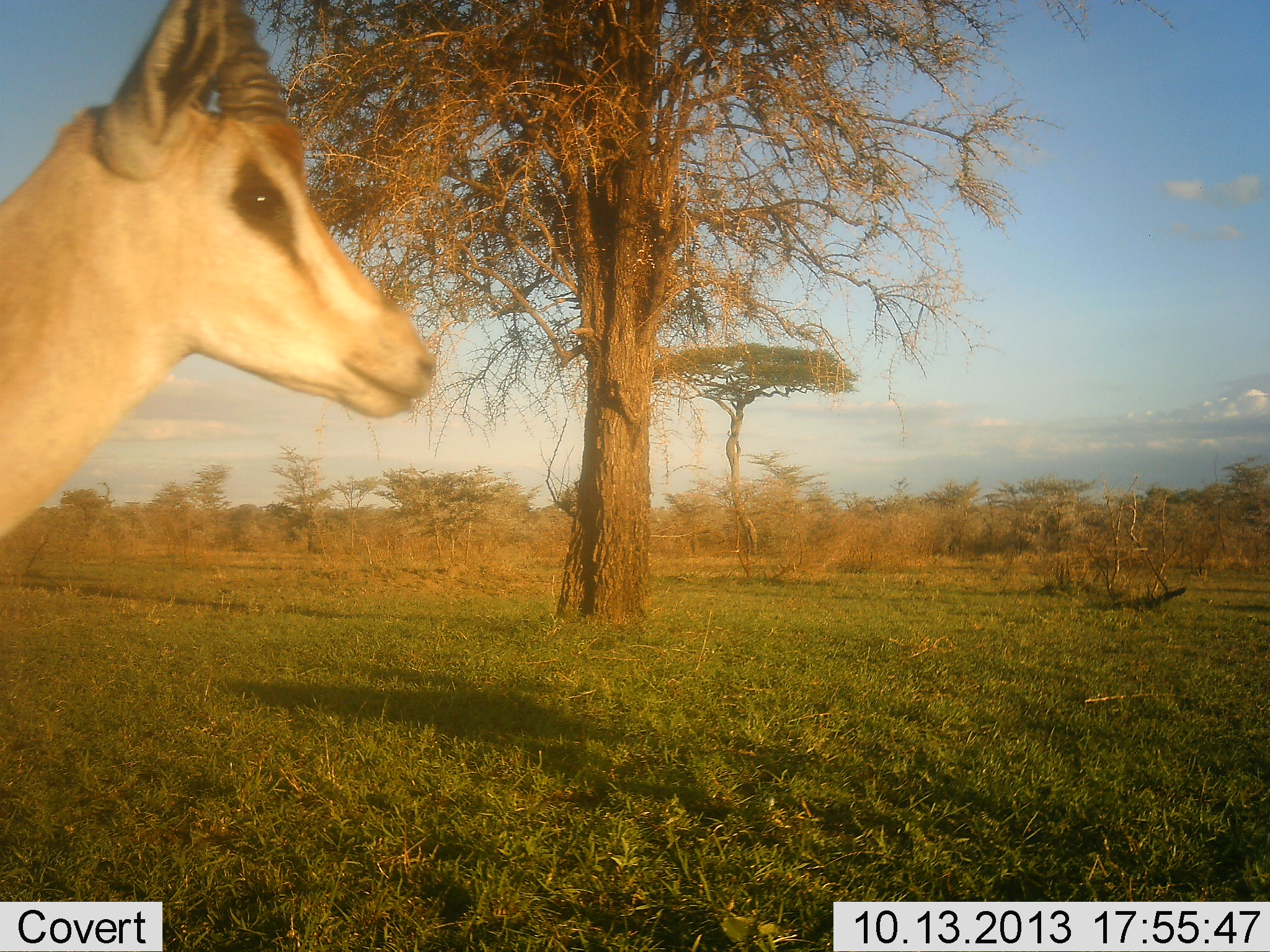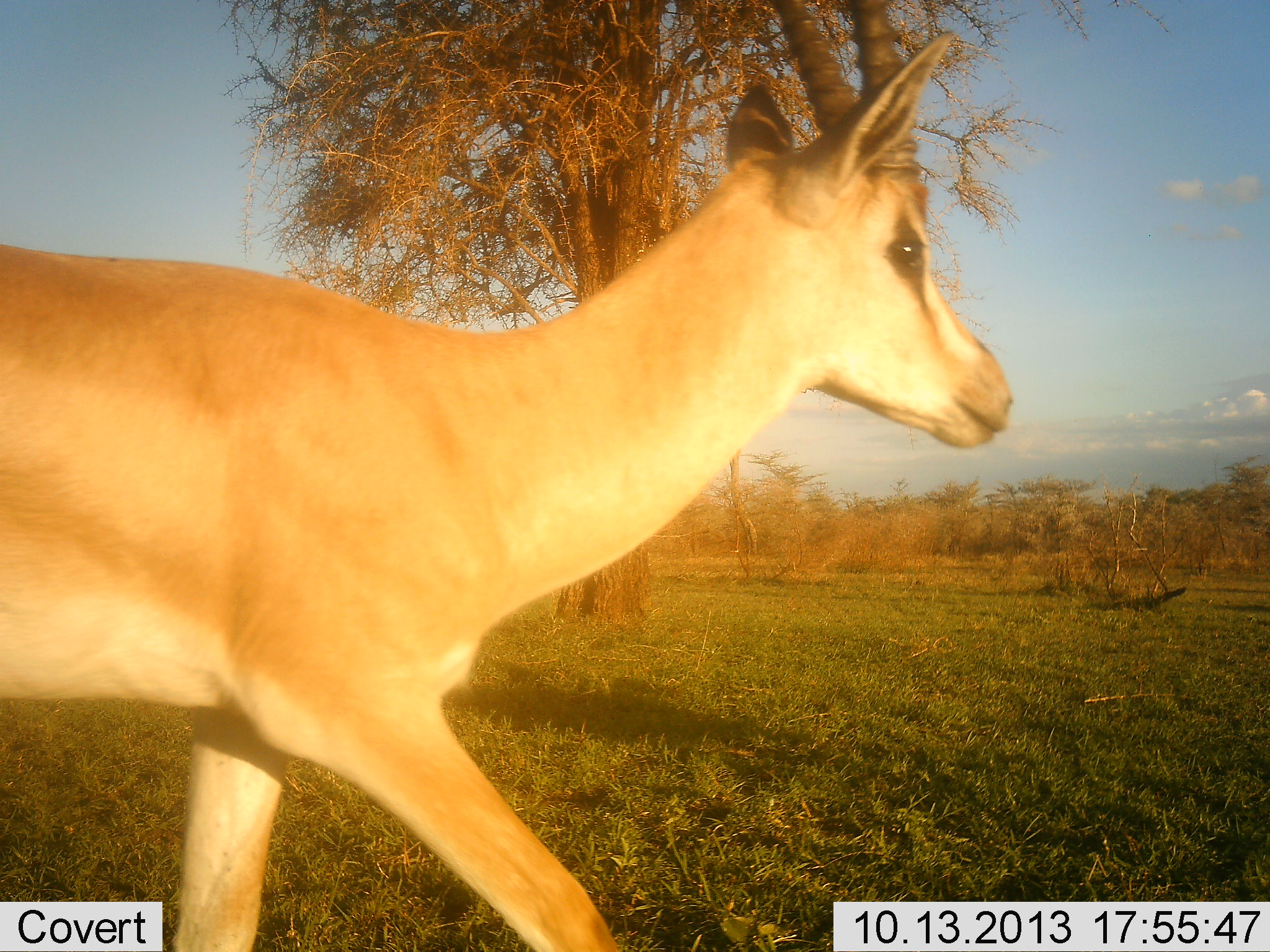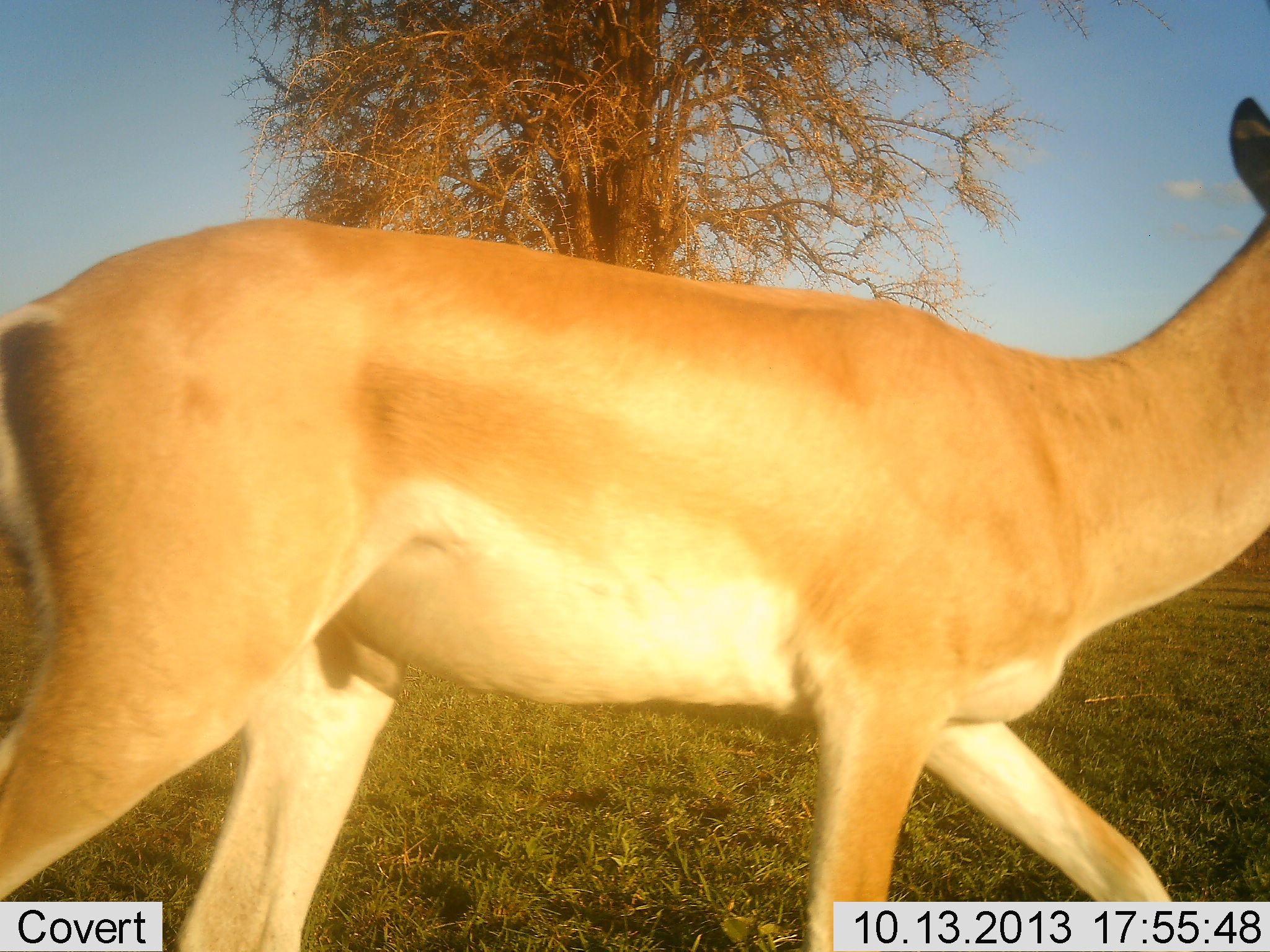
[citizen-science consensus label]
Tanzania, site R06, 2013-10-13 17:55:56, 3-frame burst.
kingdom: Animalia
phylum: Chordata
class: Mammalia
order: Artiodactyla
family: Bovidae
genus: Nanger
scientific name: Nanger granti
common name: grant's gazelle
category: gazellegrants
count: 1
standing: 7%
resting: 0%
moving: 93%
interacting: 0%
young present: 0%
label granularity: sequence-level